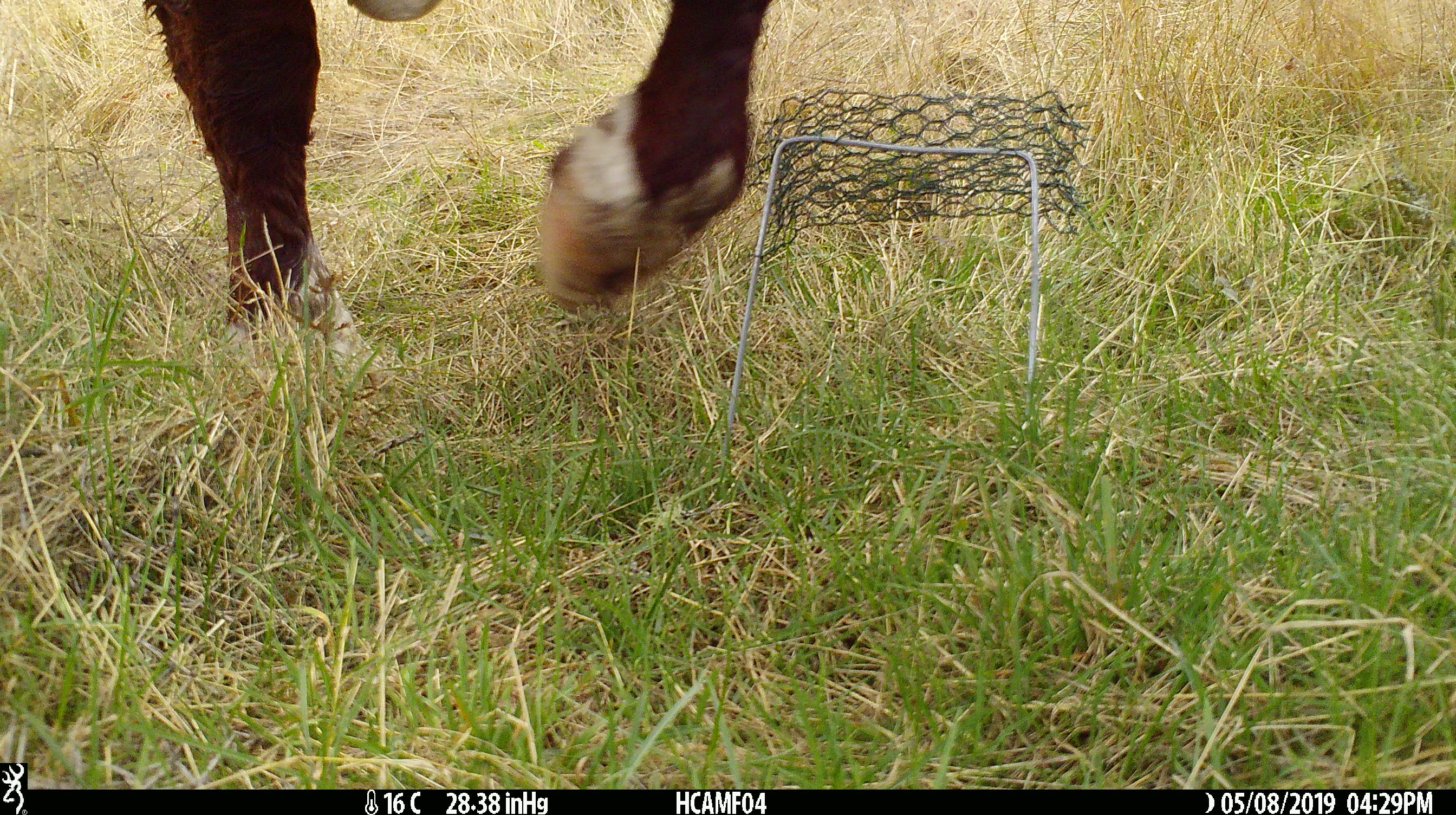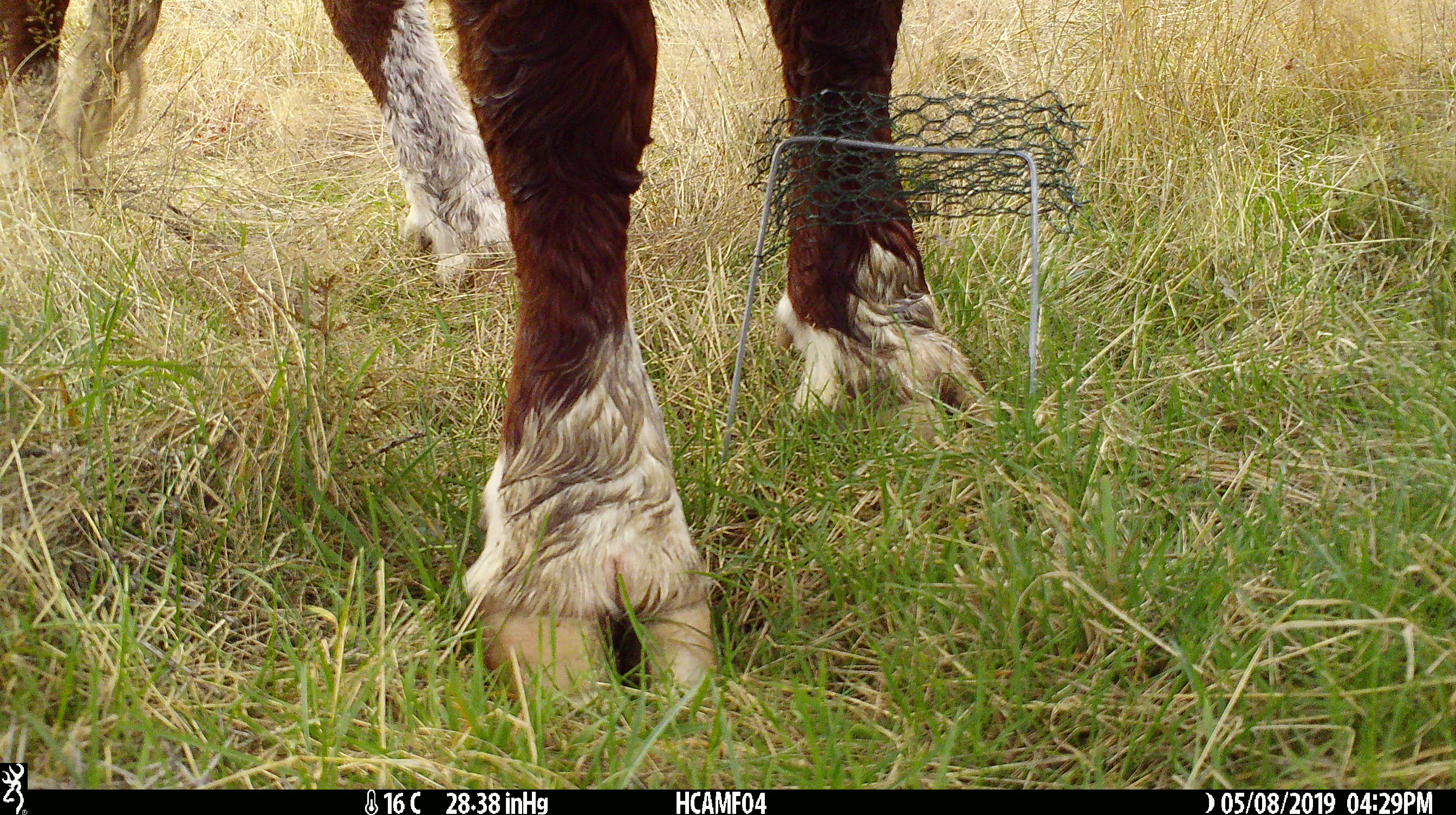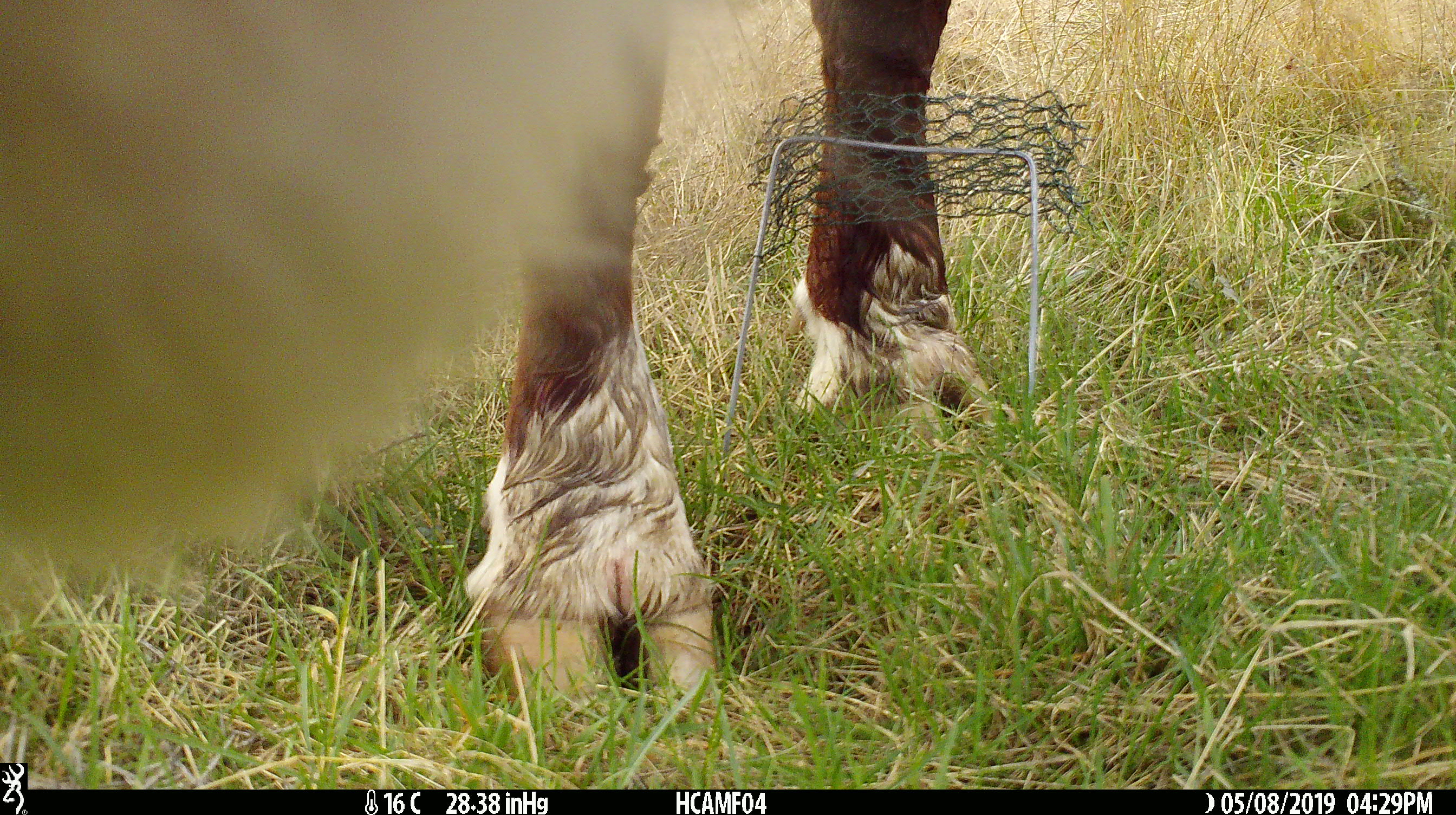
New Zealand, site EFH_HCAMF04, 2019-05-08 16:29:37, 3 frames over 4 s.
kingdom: Animalia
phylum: Chordata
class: Mammalia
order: Artiodactyla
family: Bovidae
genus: Bos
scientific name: Bos taurus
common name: domestic cow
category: cow